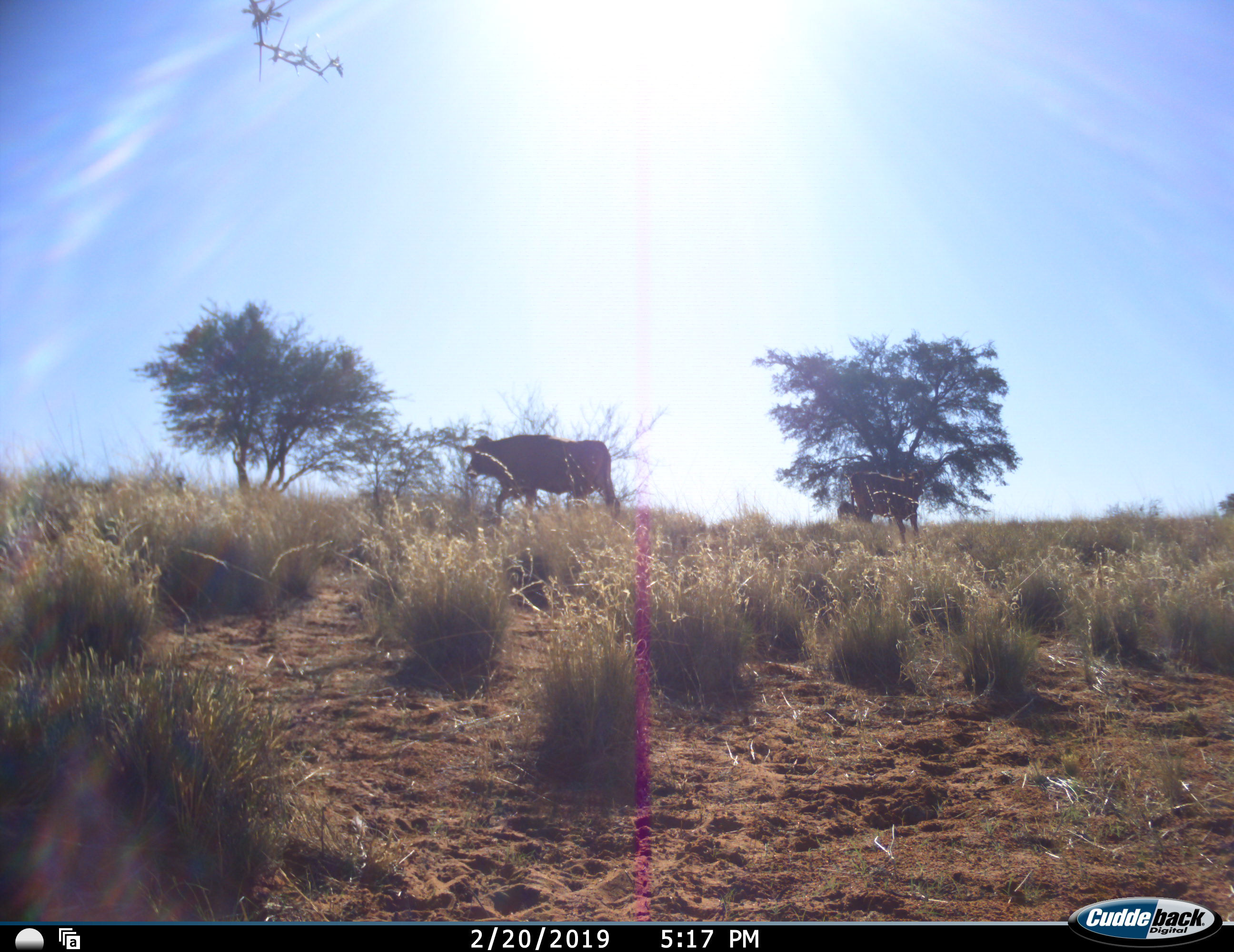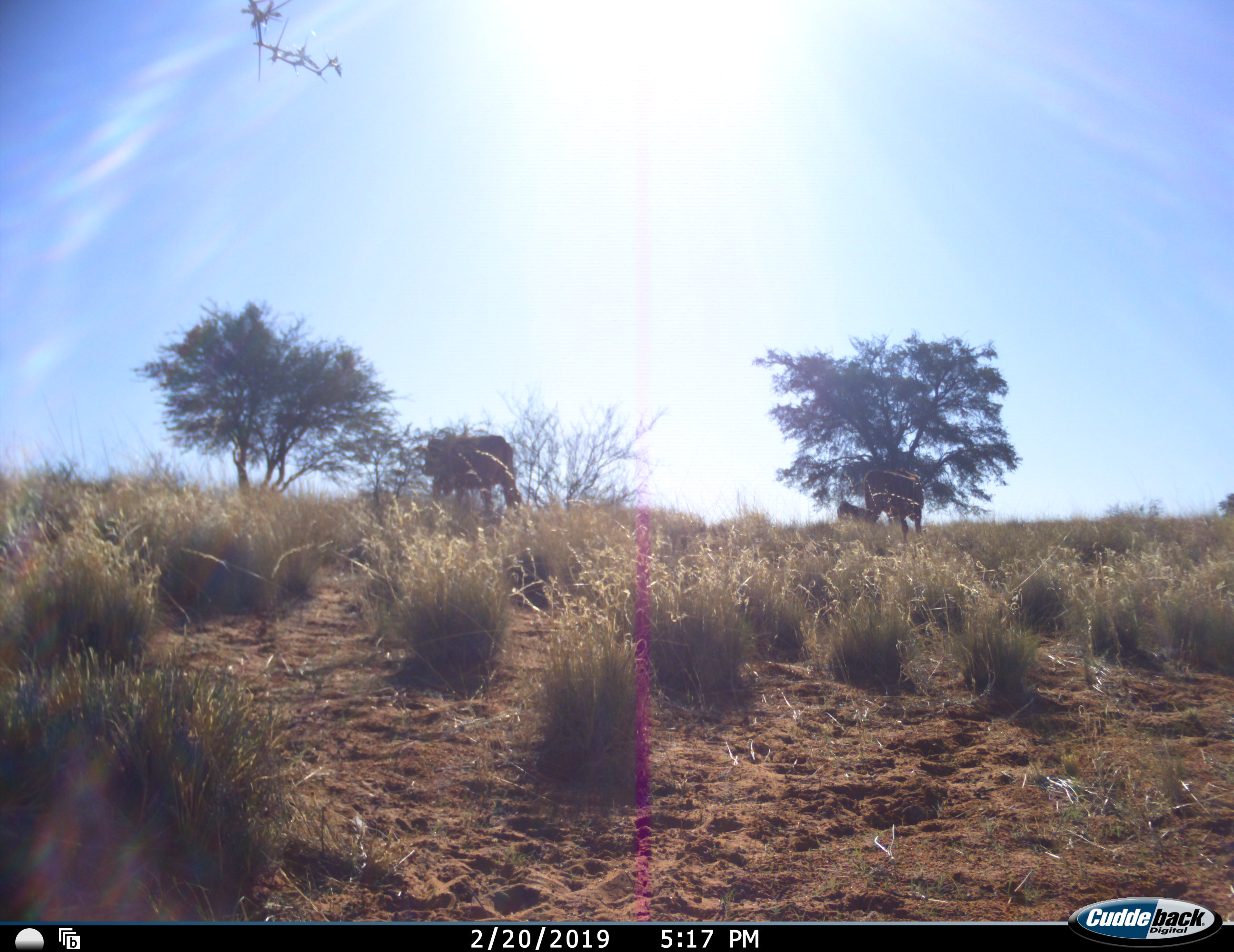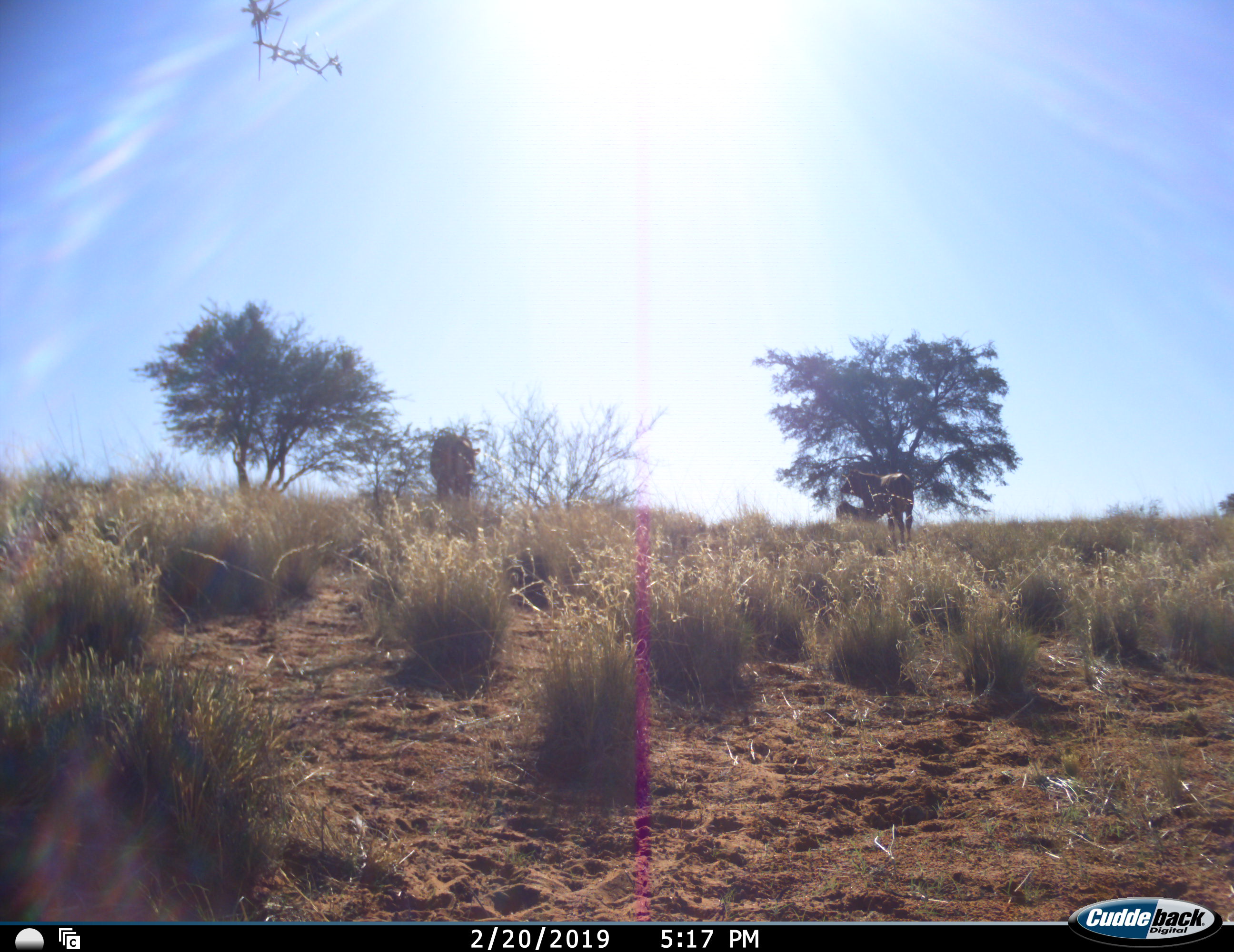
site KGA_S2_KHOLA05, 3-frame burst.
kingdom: Animalia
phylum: Chordata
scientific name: Vertebrata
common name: domestic animal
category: domesticanimal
Domesticanimal (domestic animal) (Vertebrata), count 2. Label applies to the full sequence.